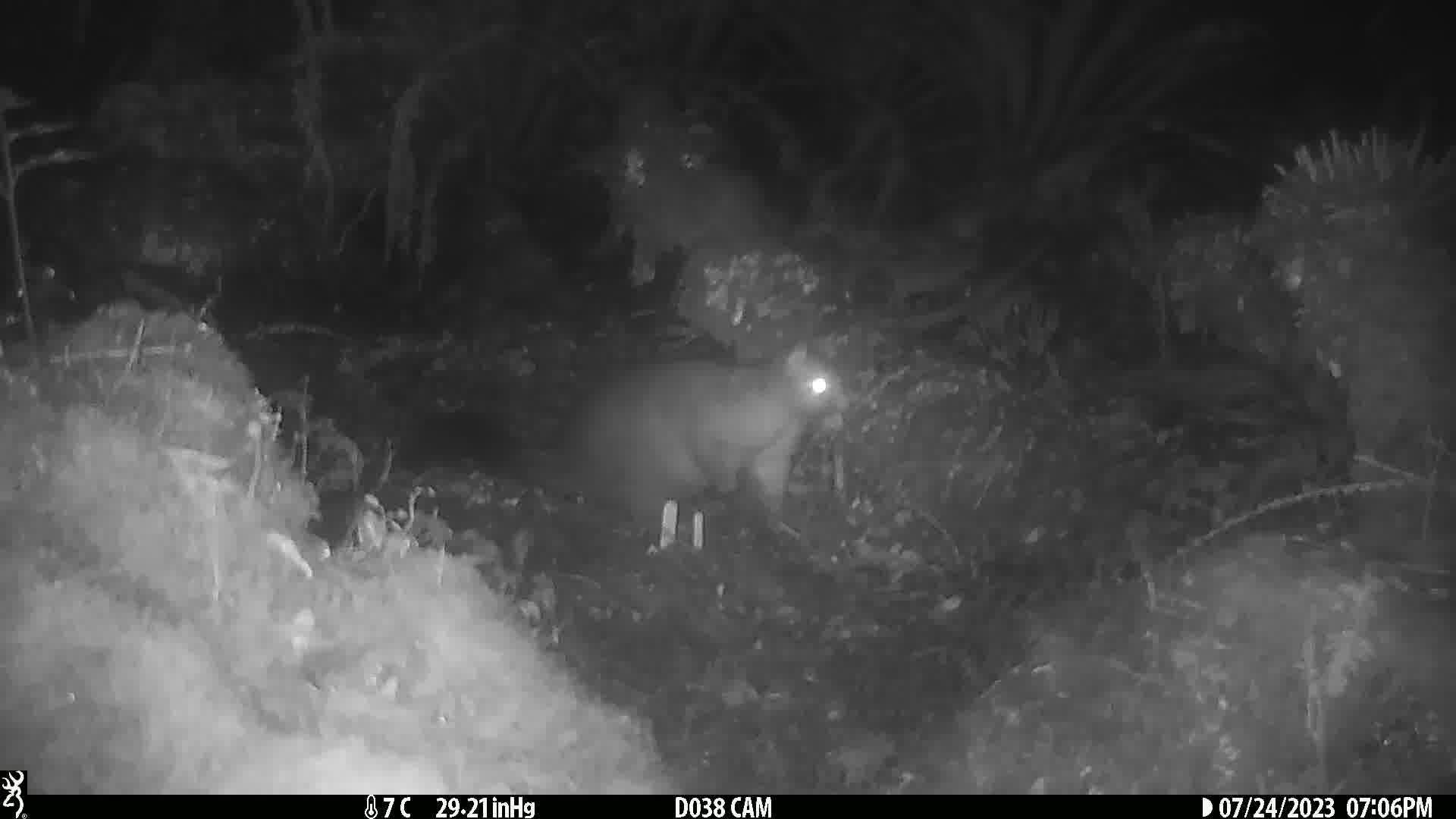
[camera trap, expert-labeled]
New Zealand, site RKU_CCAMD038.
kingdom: Animalia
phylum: Chordata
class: Mammalia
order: Diprotodontia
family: Phalangeridae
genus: Trichosurus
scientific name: Trichosurus vulpecula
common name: common brushtail possum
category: possum